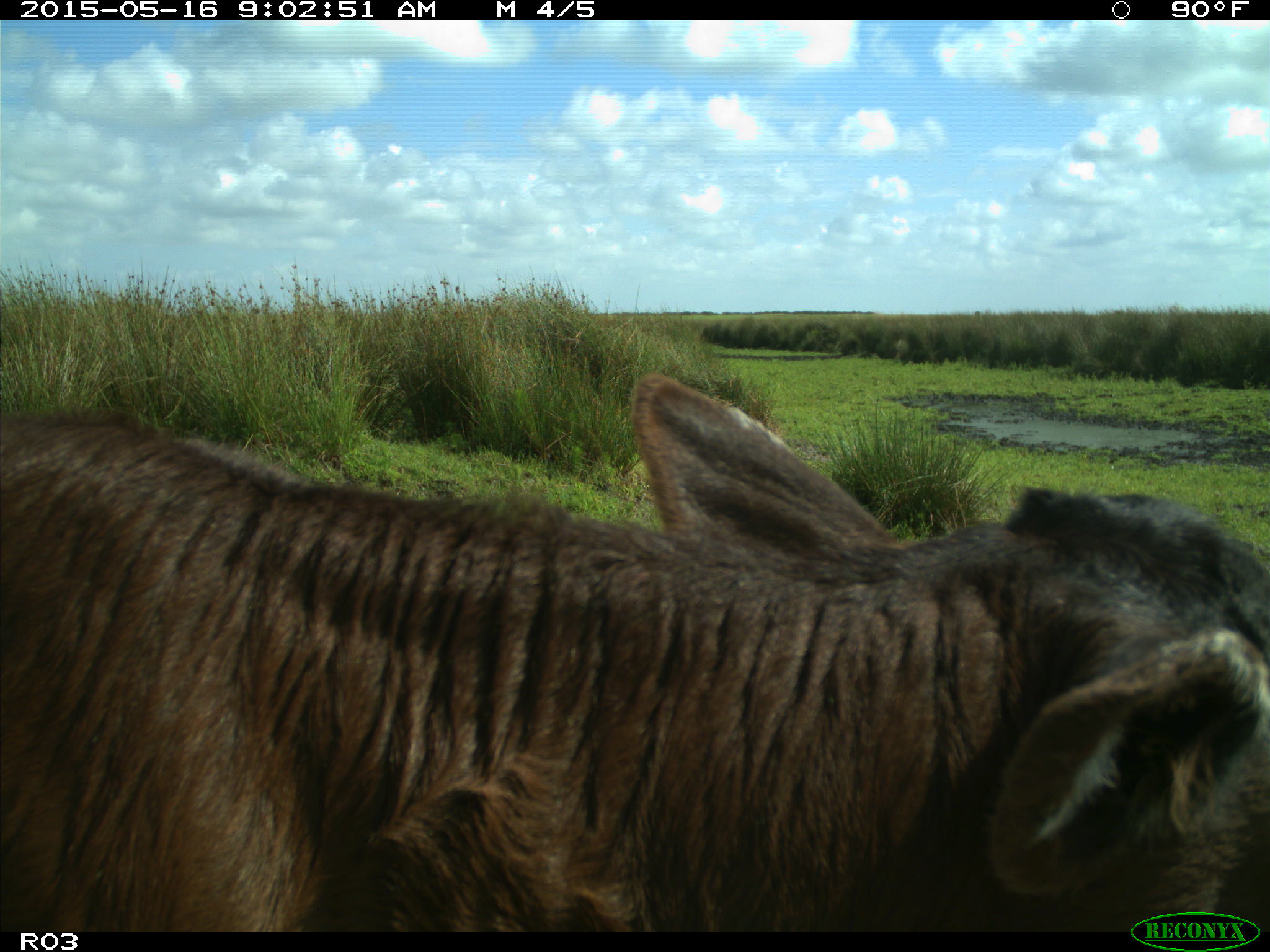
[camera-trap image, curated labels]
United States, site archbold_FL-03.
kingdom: Animalia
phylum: Chordata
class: Mammalia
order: Artiodactyla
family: Bovidae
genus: Bos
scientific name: Bos taurus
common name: domestic cow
Bos taurus (domestic cow).